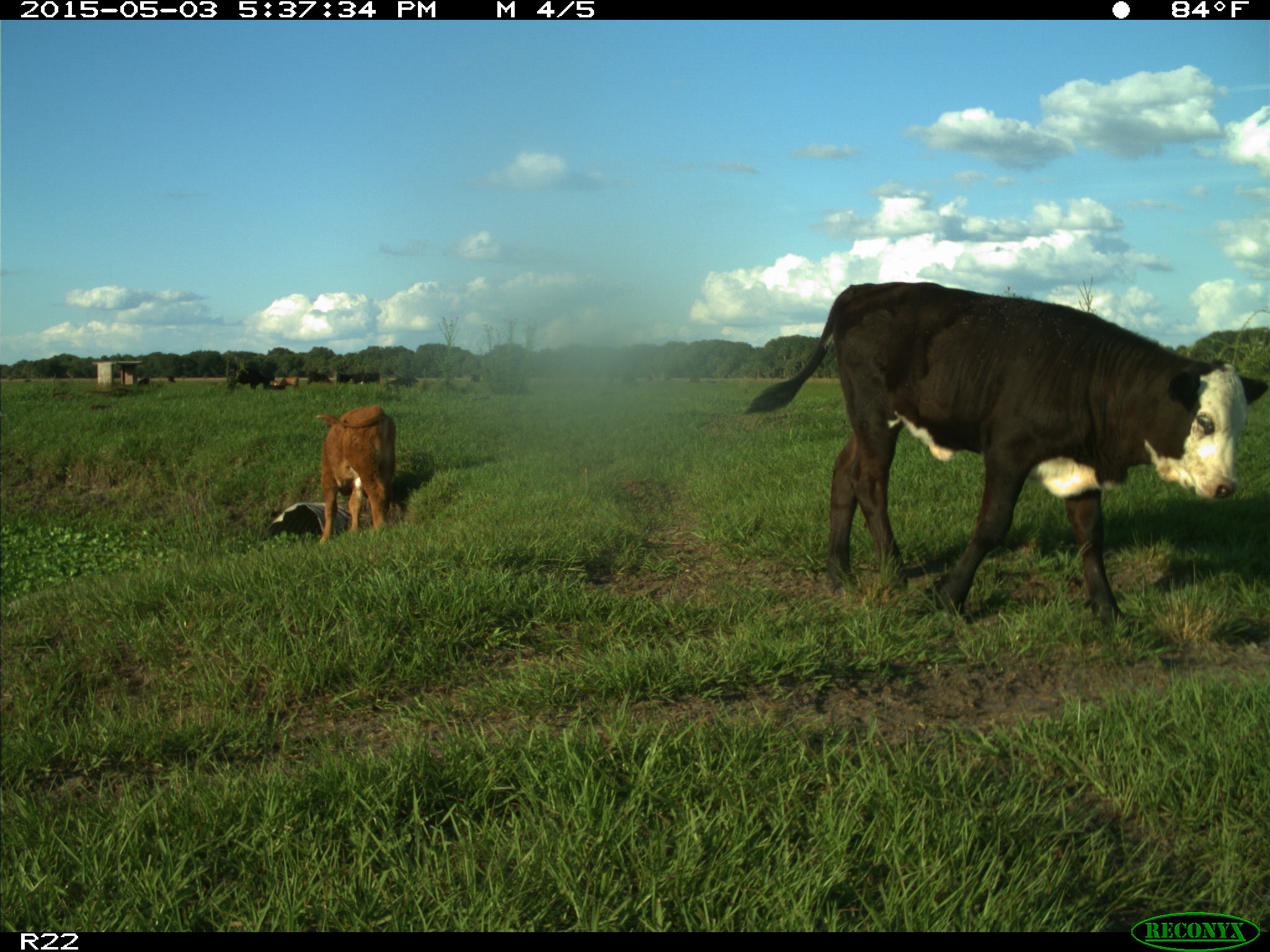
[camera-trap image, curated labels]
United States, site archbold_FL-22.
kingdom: Animalia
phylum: Chordata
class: Mammalia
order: Artiodactyla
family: Bovidae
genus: Bos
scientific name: Bos taurus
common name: domestic cow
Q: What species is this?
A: Bos taurus (domestic cow).